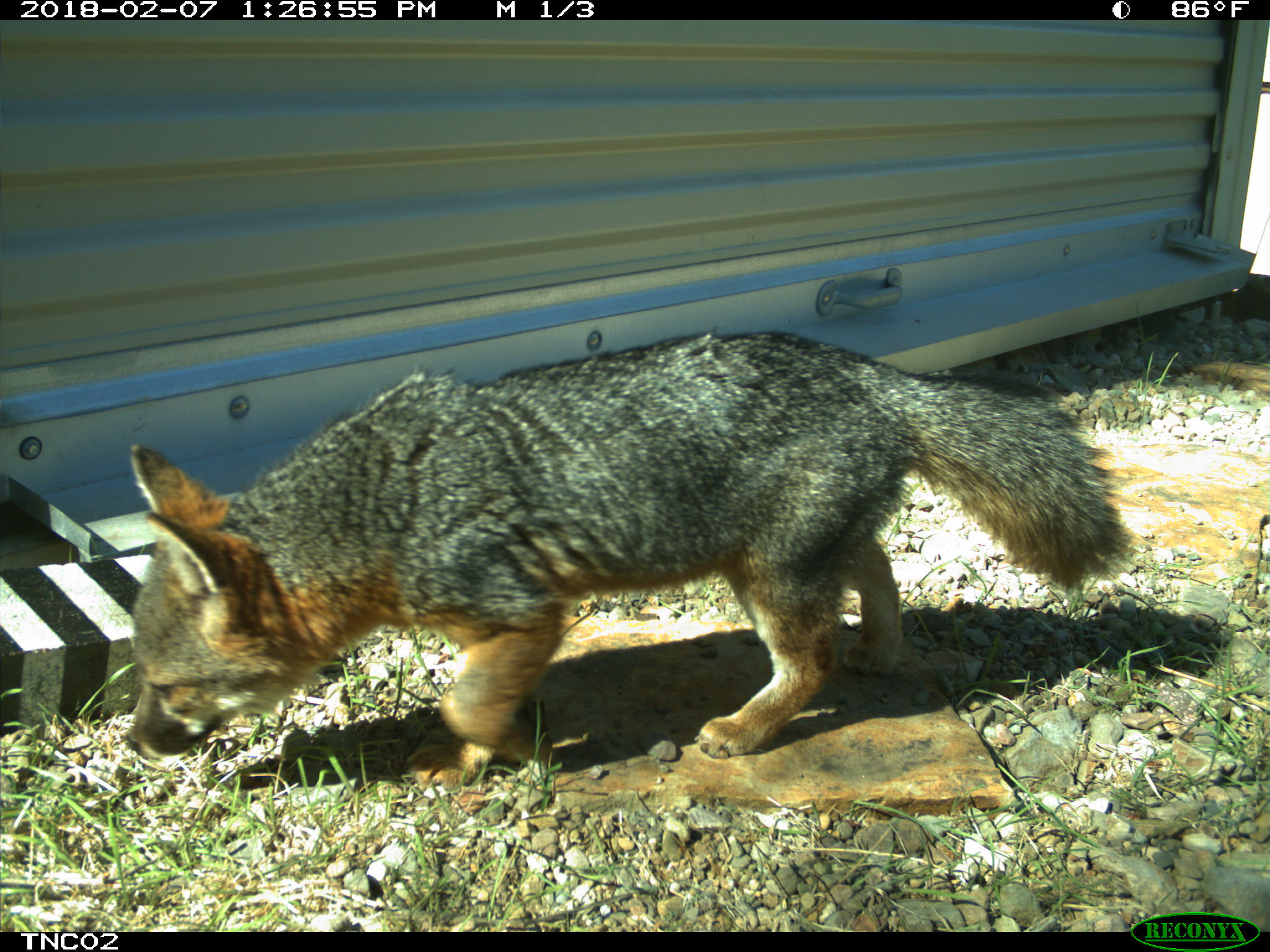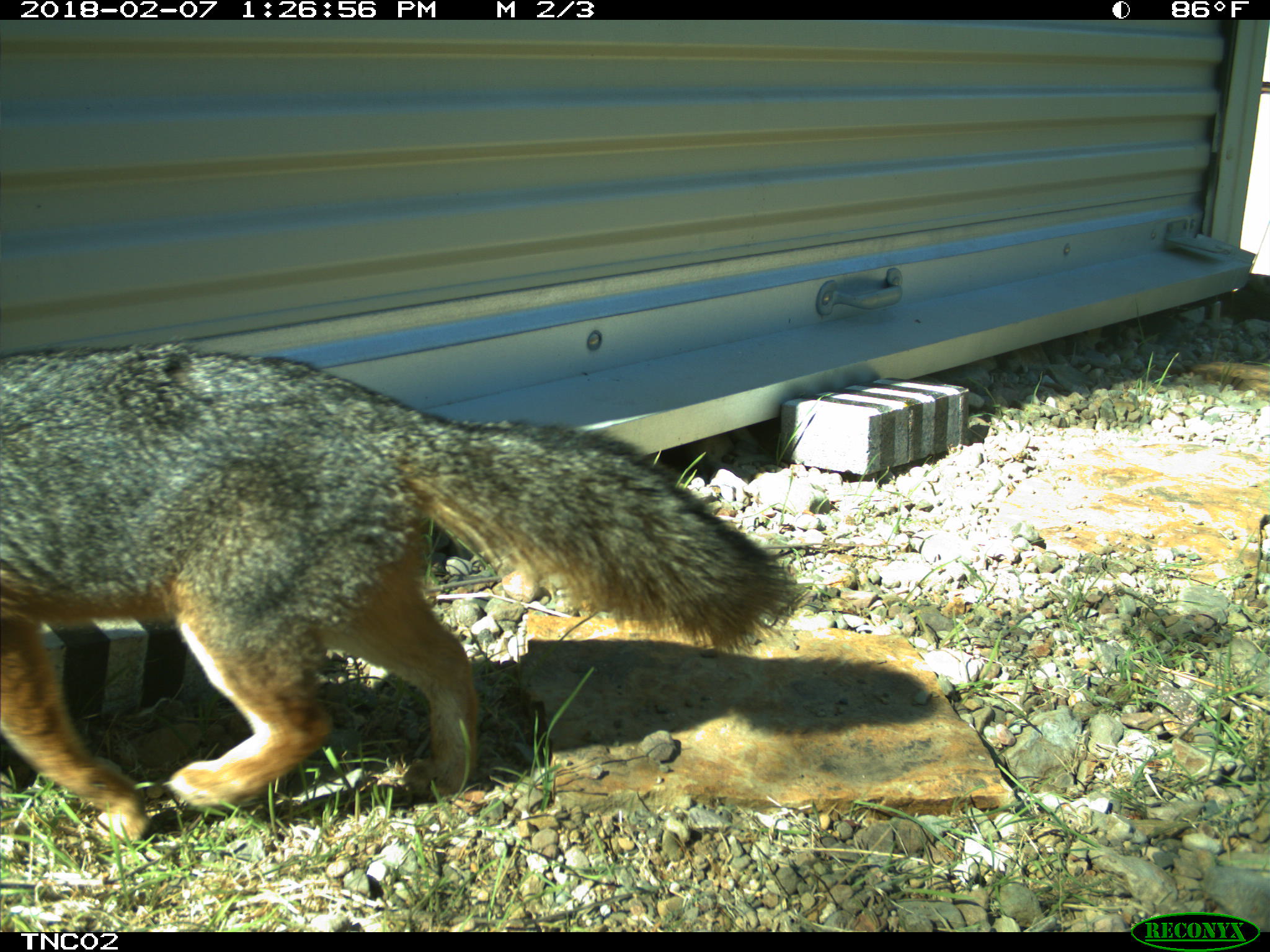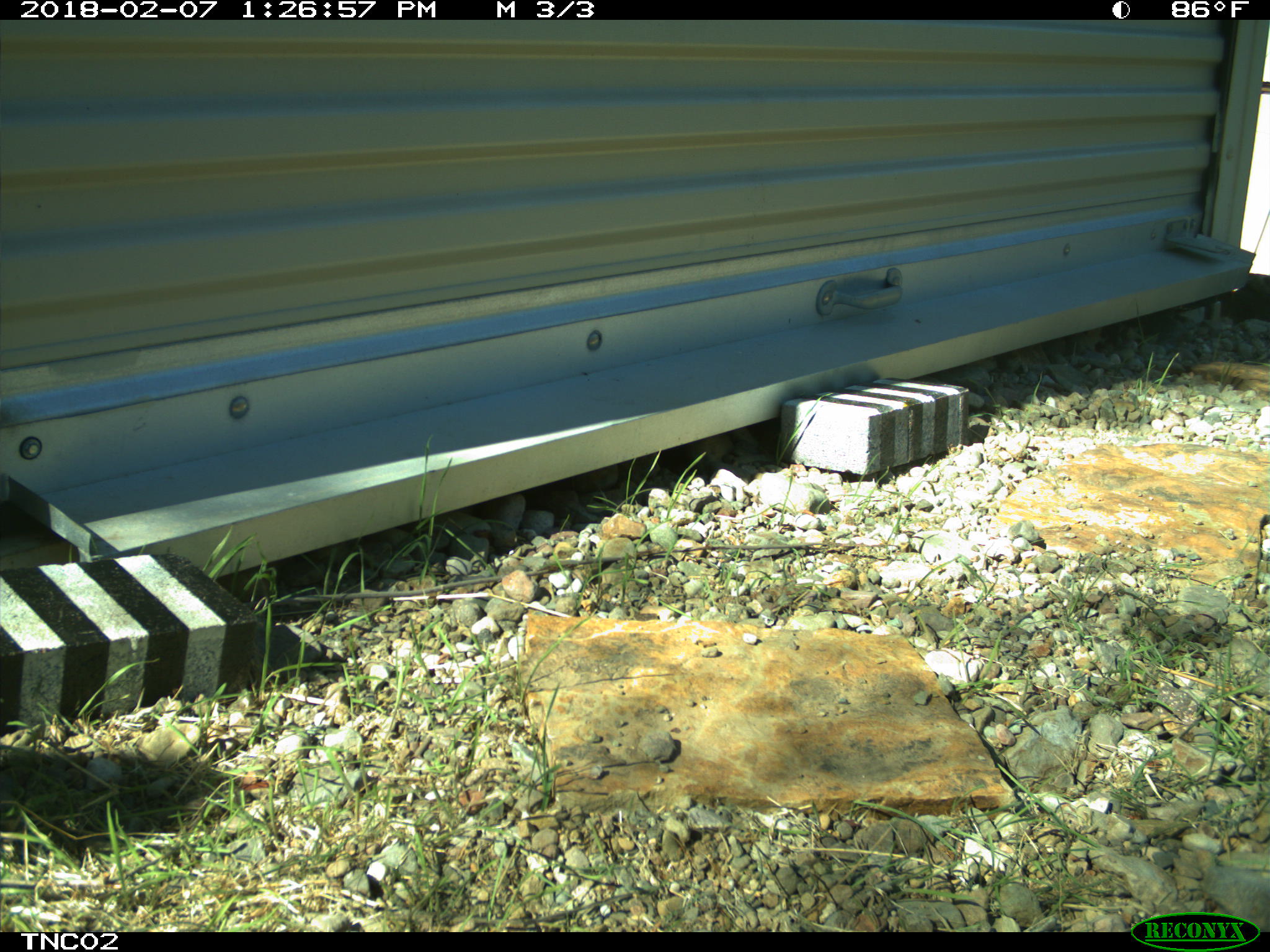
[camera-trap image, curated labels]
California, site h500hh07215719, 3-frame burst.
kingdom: Animalia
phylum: Chordata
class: Mammalia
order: Carnivora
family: Canidae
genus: Urocyon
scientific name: Urocyon littoralis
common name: island fox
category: fox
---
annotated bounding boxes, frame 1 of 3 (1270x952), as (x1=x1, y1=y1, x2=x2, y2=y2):
fox: (x1=128, y1=332, x2=1138, y2=791)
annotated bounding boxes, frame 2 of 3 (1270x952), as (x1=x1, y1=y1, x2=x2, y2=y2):
fox: (x1=0, y1=342, x2=799, y2=845)